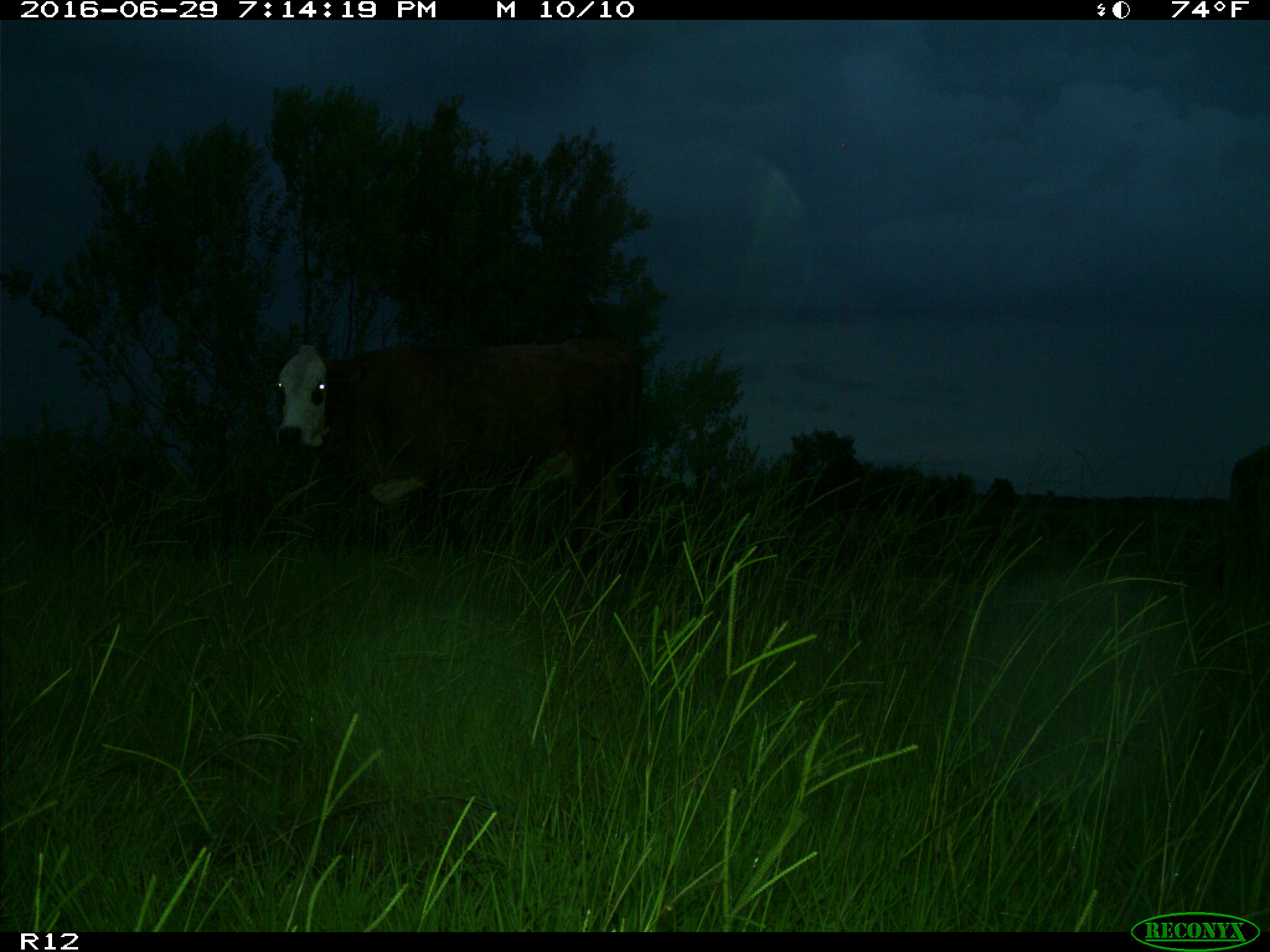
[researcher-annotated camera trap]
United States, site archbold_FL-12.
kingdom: Animalia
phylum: Chordata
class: Mammalia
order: Artiodactyla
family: Bovidae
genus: Bos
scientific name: Bos taurus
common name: domestic cow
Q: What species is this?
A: Bos taurus (domestic cow).